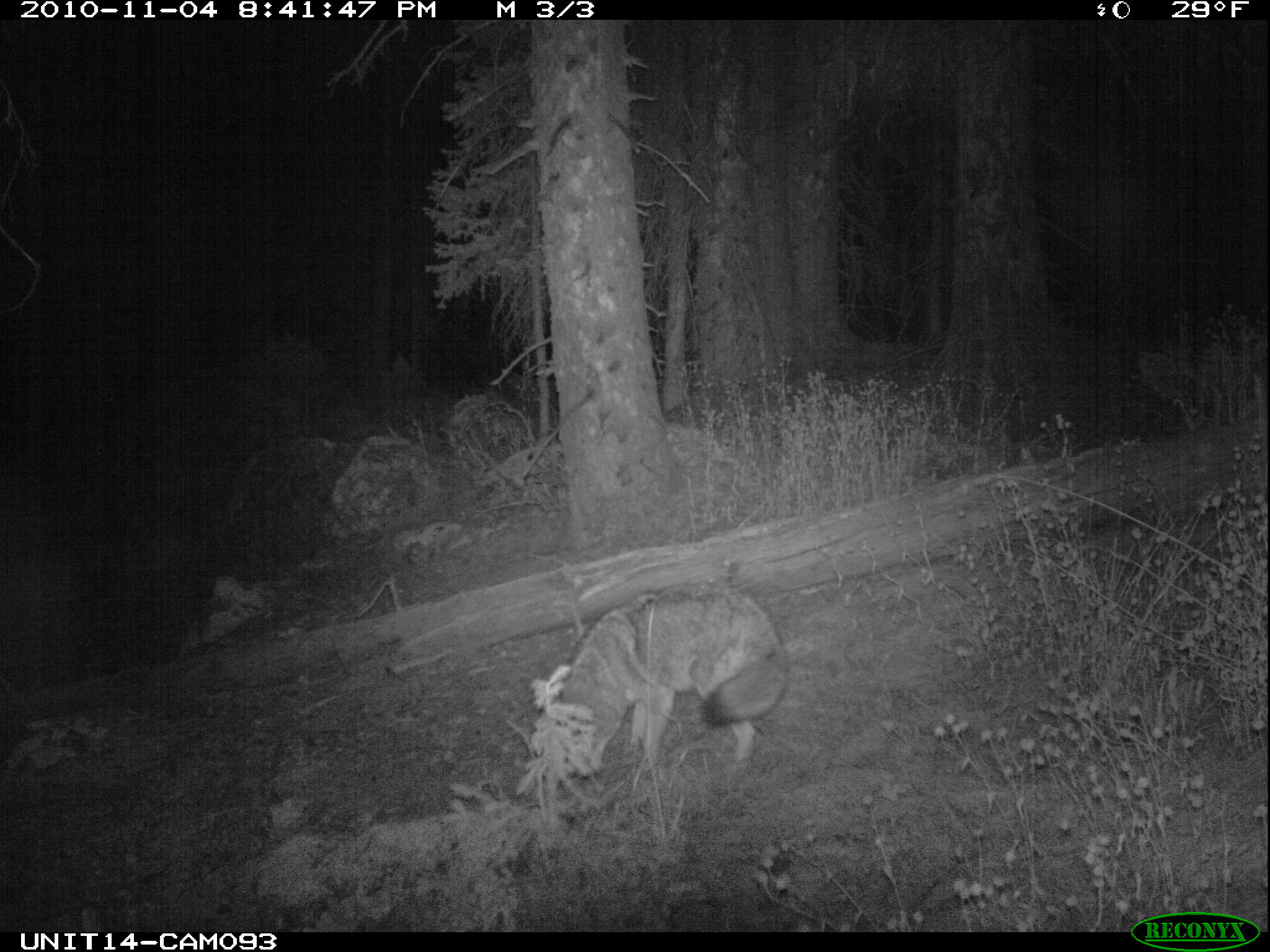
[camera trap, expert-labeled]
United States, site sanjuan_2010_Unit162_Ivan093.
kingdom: Animalia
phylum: Chordata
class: Mammalia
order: Carnivora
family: Canidae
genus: Canis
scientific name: Canis latrans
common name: coyote